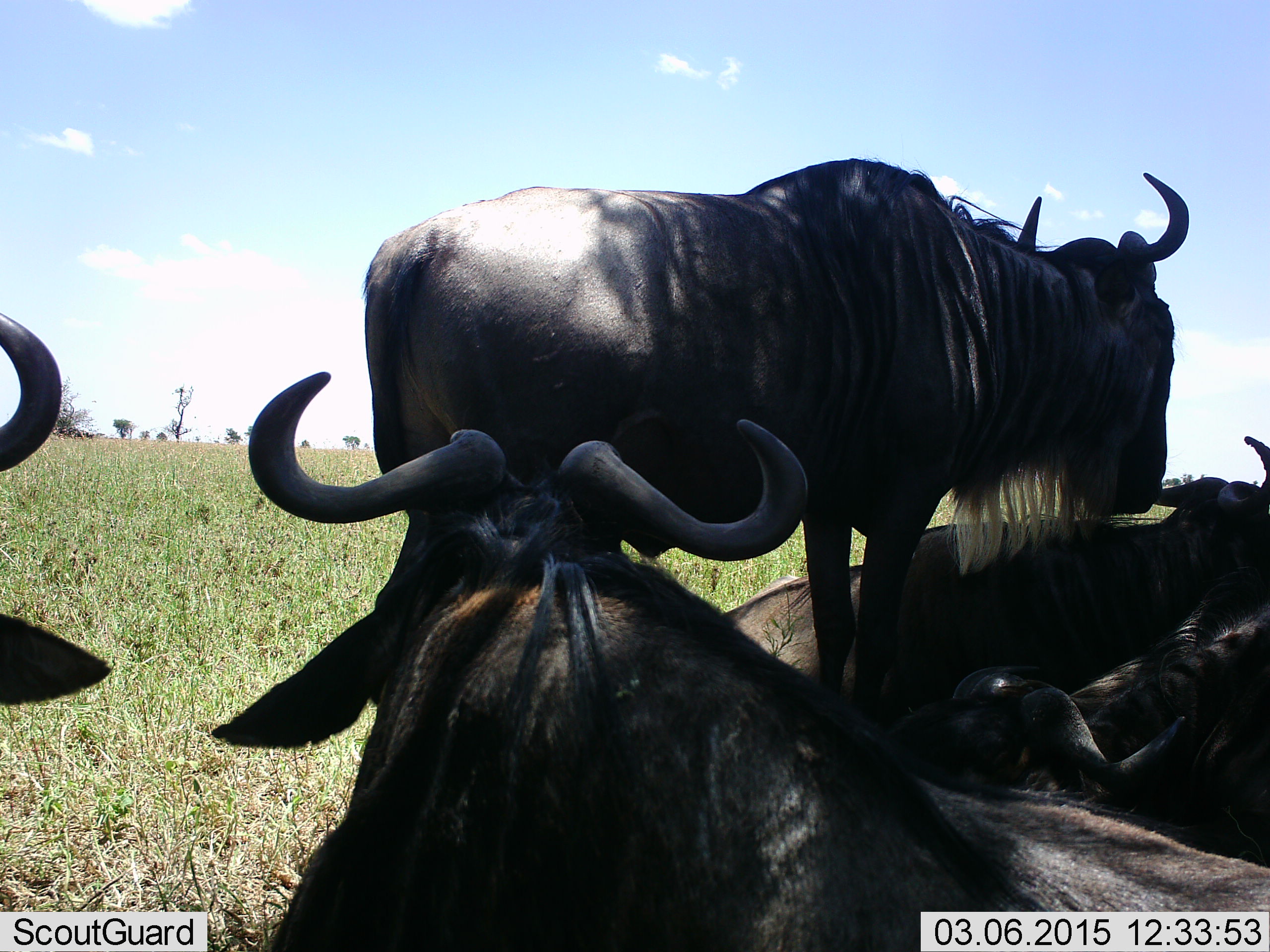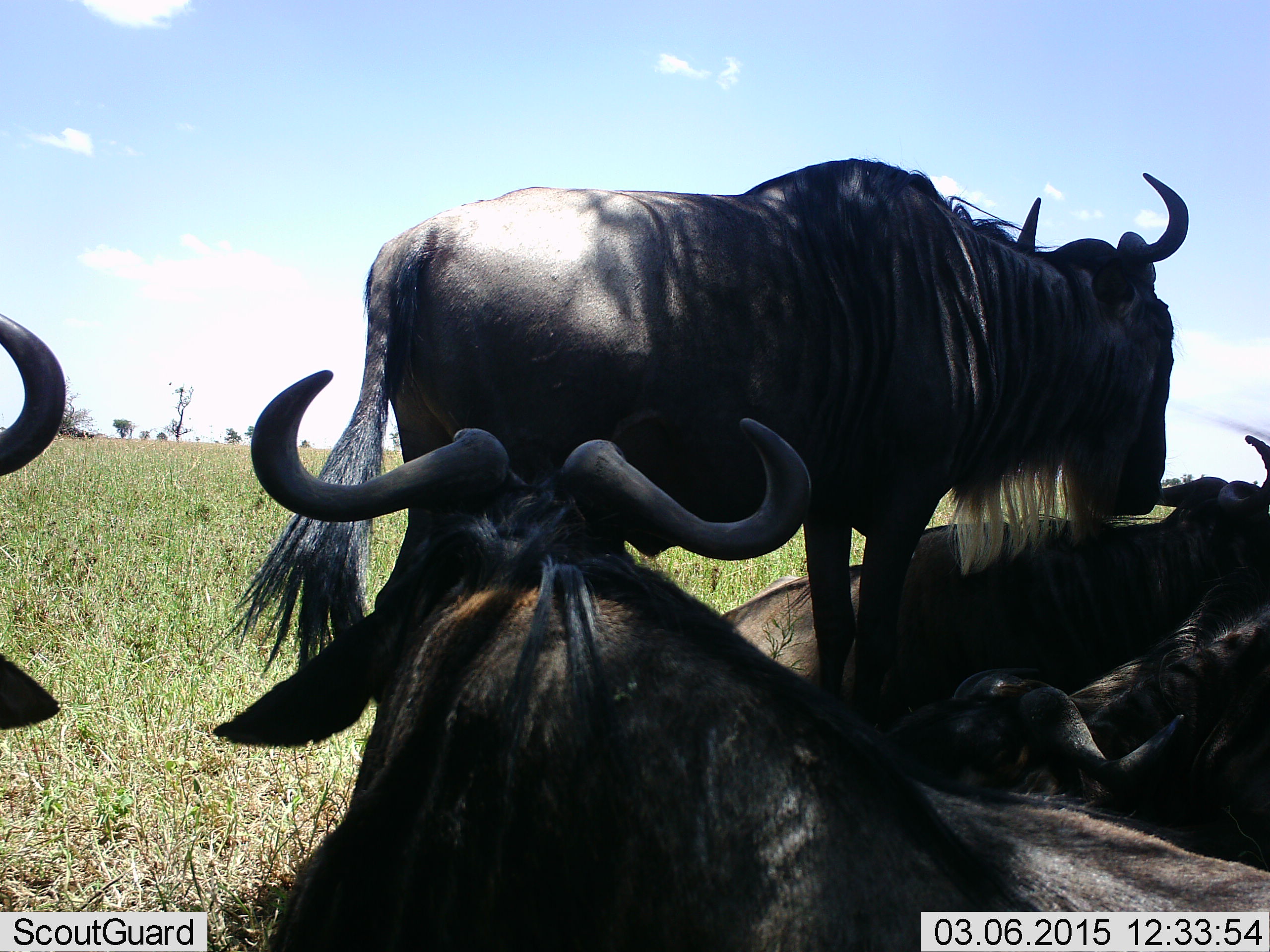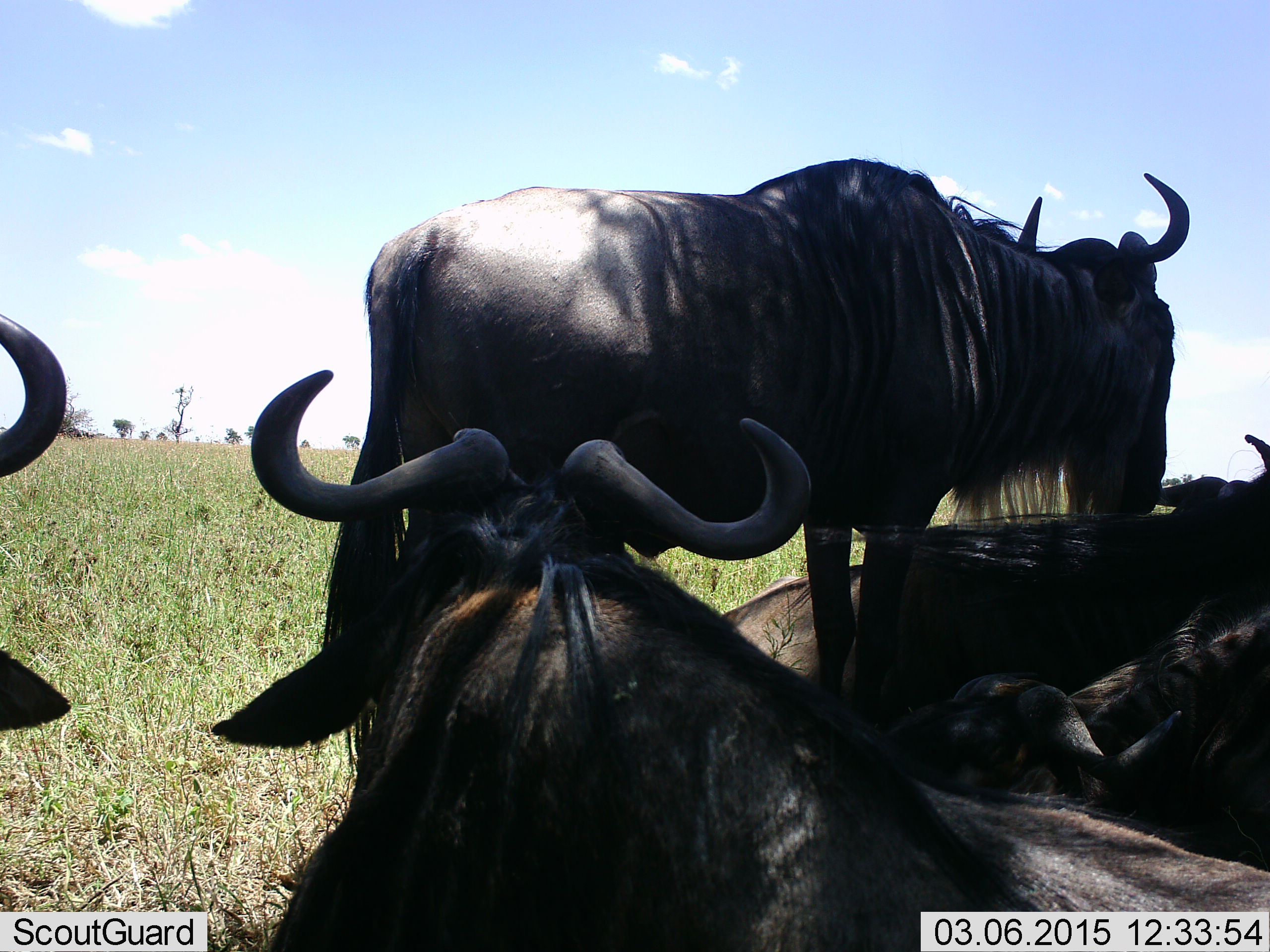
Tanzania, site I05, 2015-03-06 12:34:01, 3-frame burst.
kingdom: Animalia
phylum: Chordata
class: Mammalia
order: Artiodactyla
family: Bovidae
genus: Connochaetes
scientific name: Connochaetes taurinus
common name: blue wildebeest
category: wildebeest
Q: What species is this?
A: Wildebeest (blue wildebeest) (Connochaetes taurinus).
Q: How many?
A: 5.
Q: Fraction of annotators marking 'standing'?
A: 80%.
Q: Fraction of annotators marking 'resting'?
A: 100%.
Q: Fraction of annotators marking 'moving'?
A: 10%.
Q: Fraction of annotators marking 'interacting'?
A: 10%.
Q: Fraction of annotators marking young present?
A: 0%.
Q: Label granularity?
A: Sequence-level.